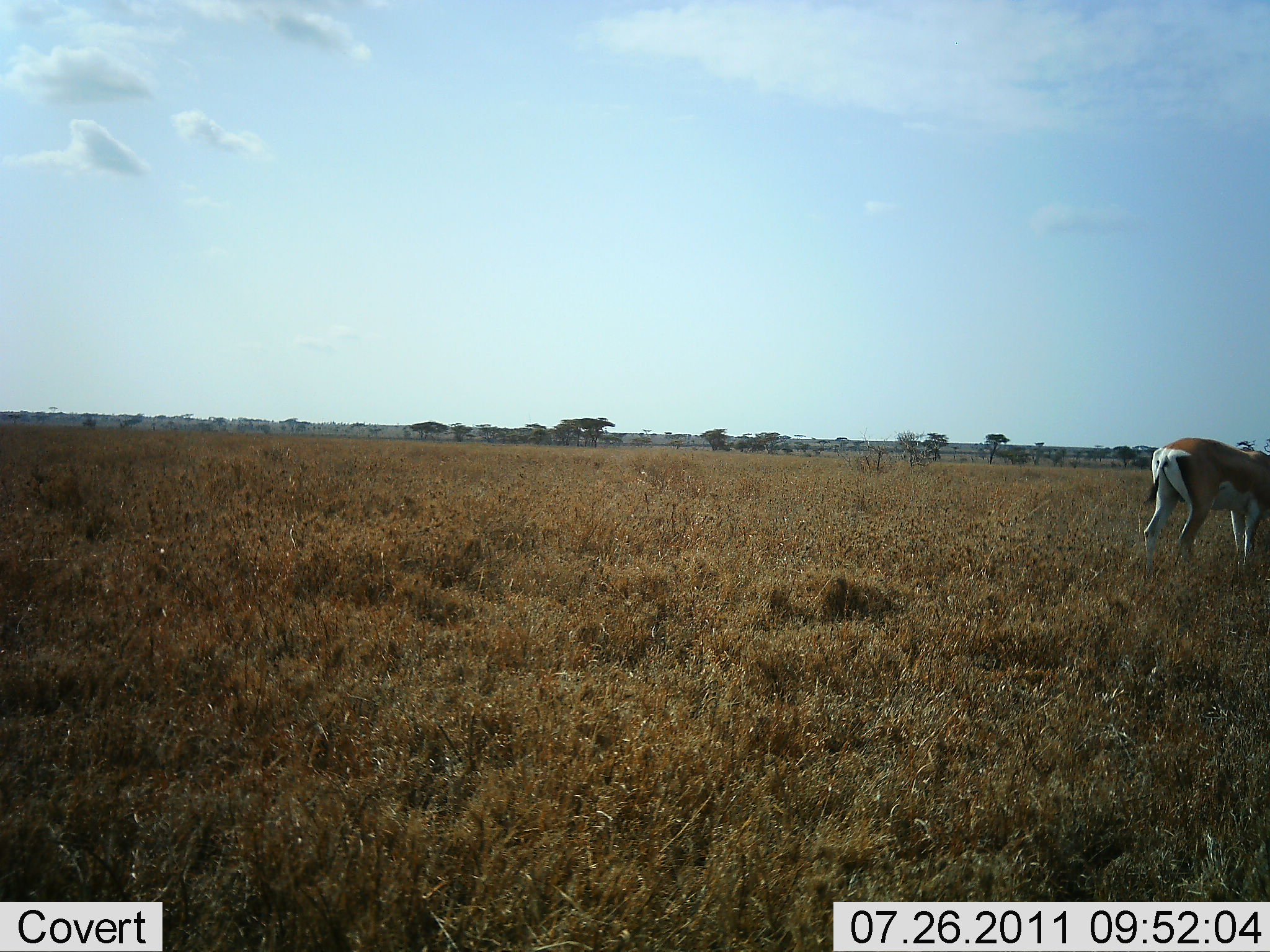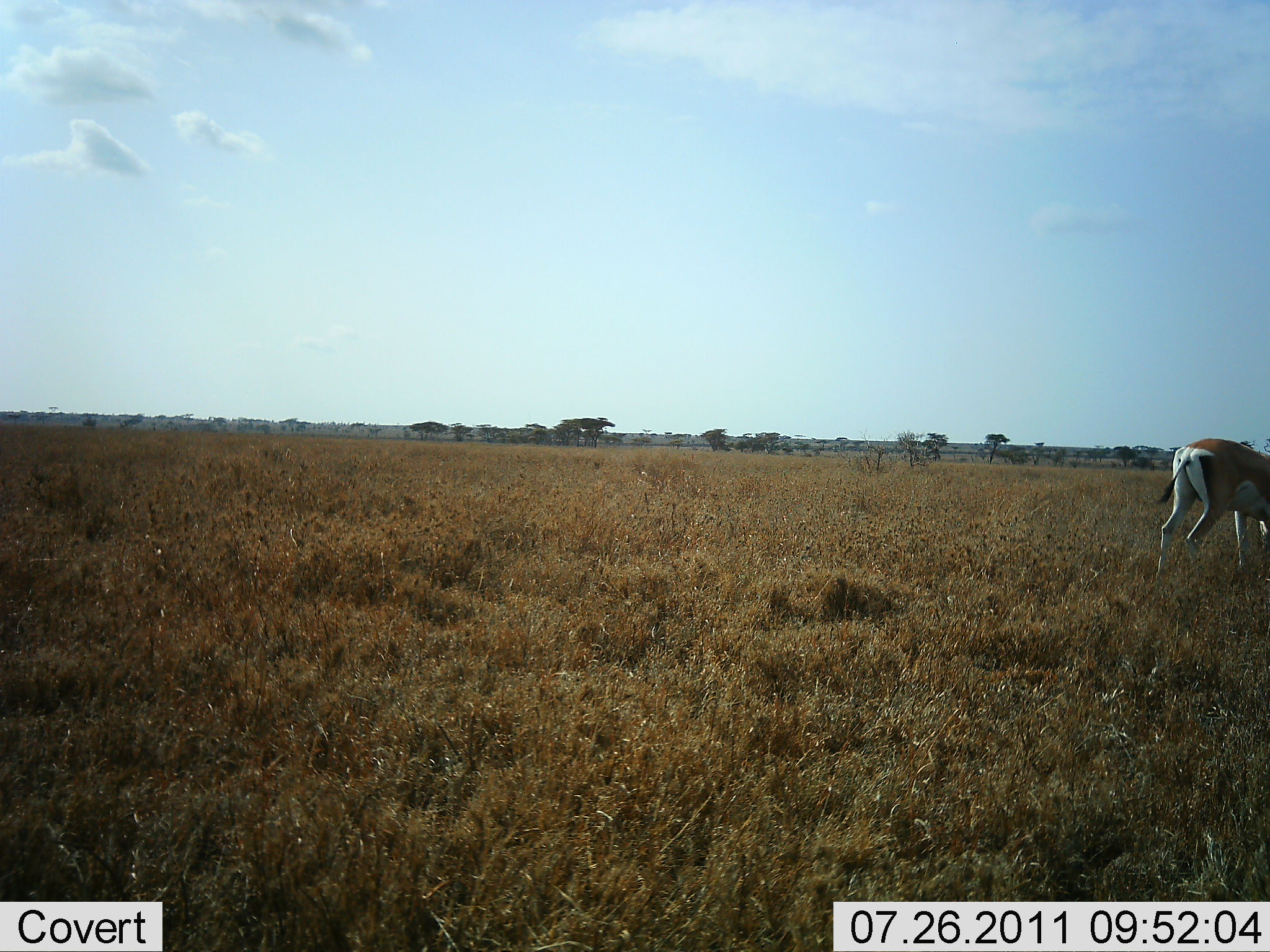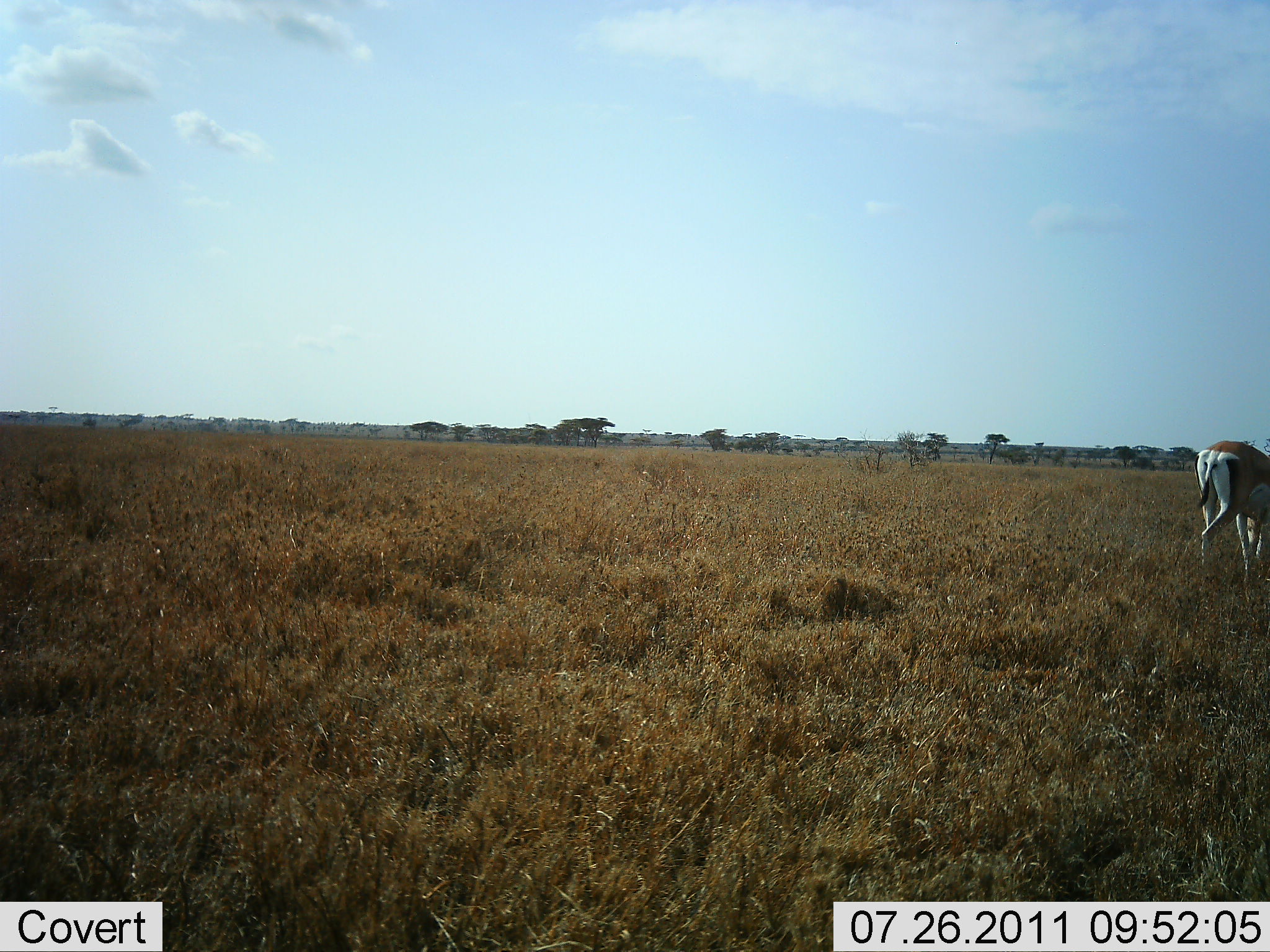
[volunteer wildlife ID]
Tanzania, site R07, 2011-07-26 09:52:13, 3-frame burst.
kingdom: Animalia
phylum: Chordata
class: Mammalia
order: Artiodactyla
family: Bovidae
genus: Nanger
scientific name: Nanger granti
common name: grant's gazelle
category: gazellegrants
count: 1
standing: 7%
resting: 0%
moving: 57%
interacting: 0%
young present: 0%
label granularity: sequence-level